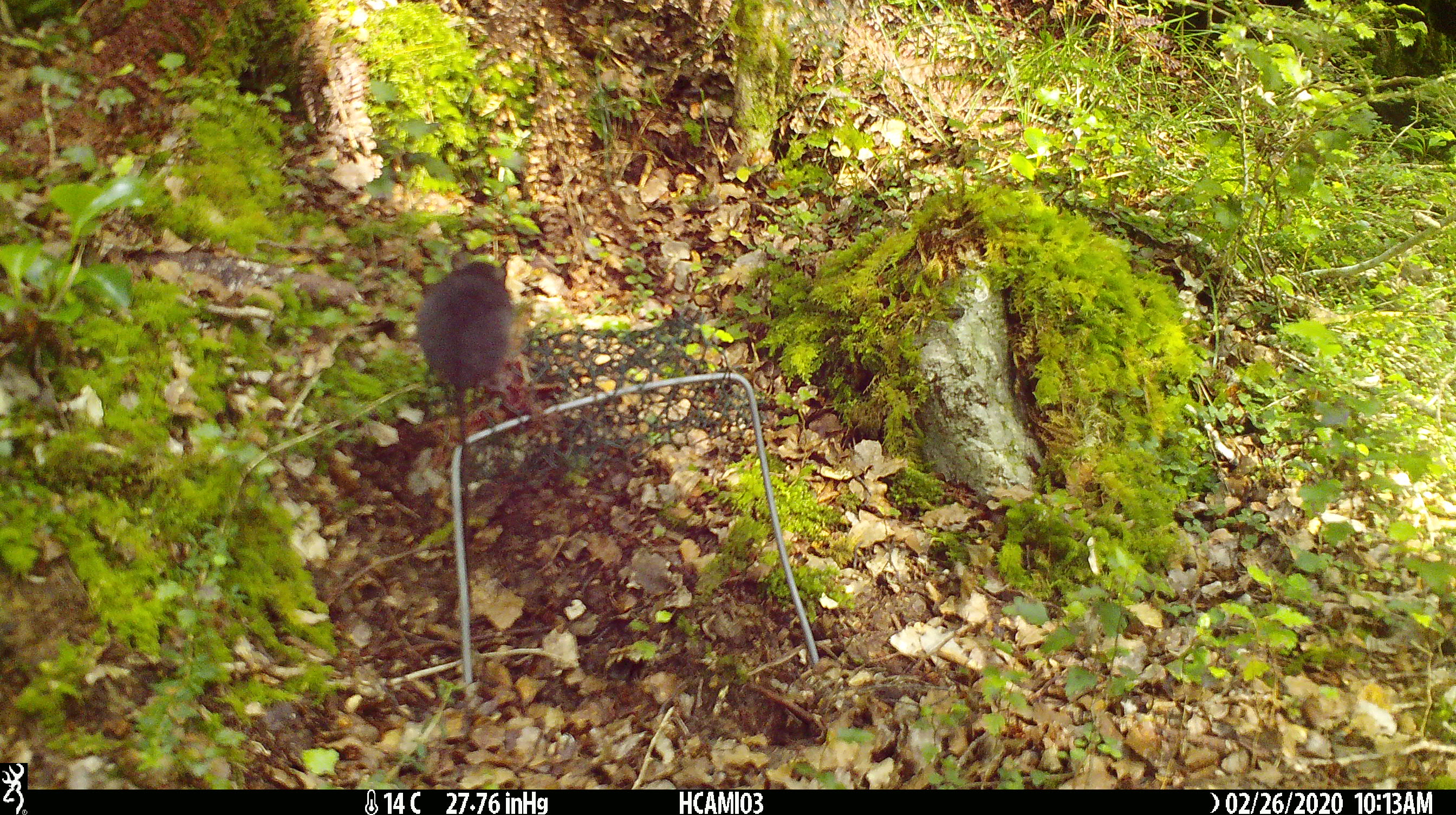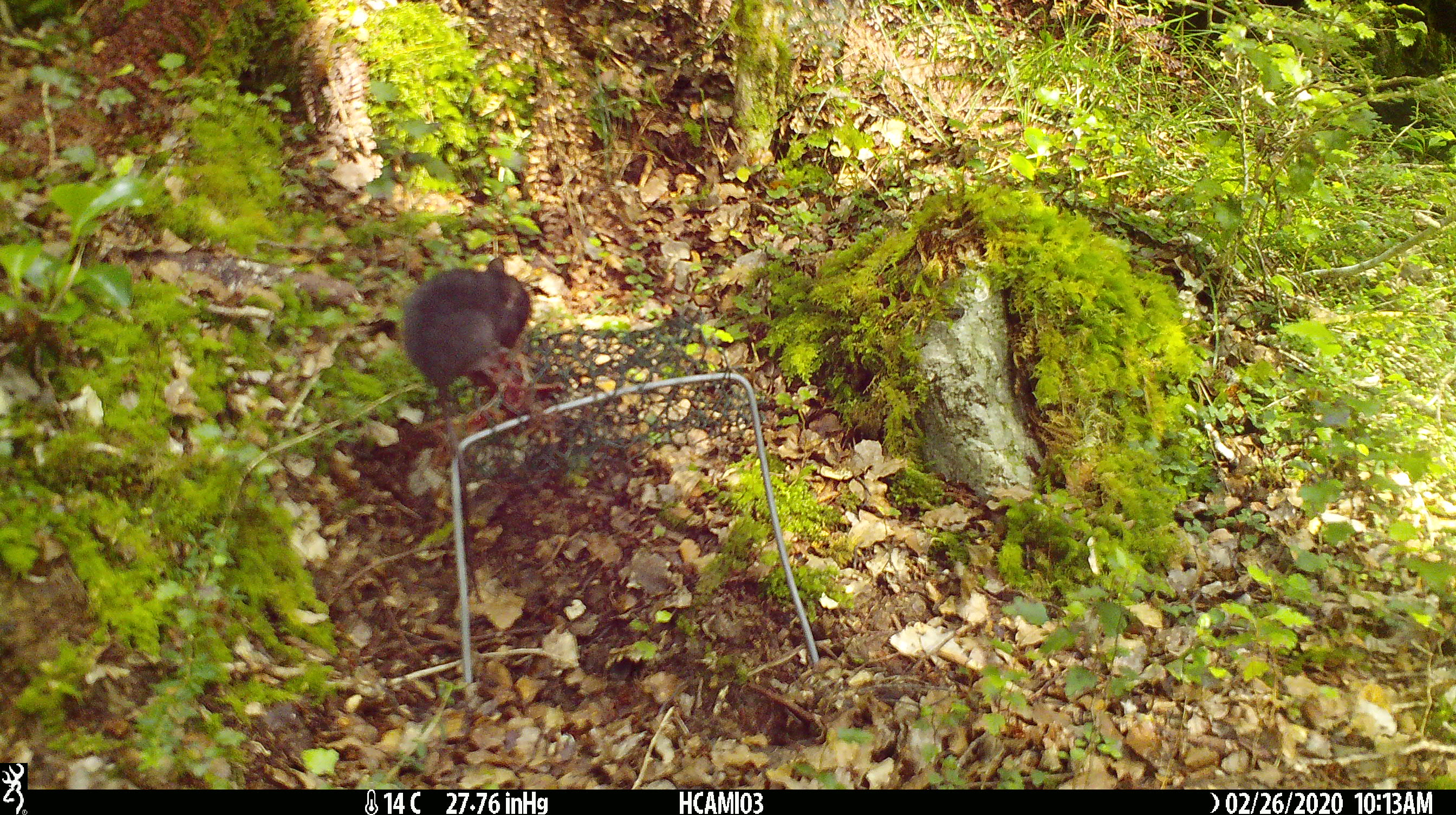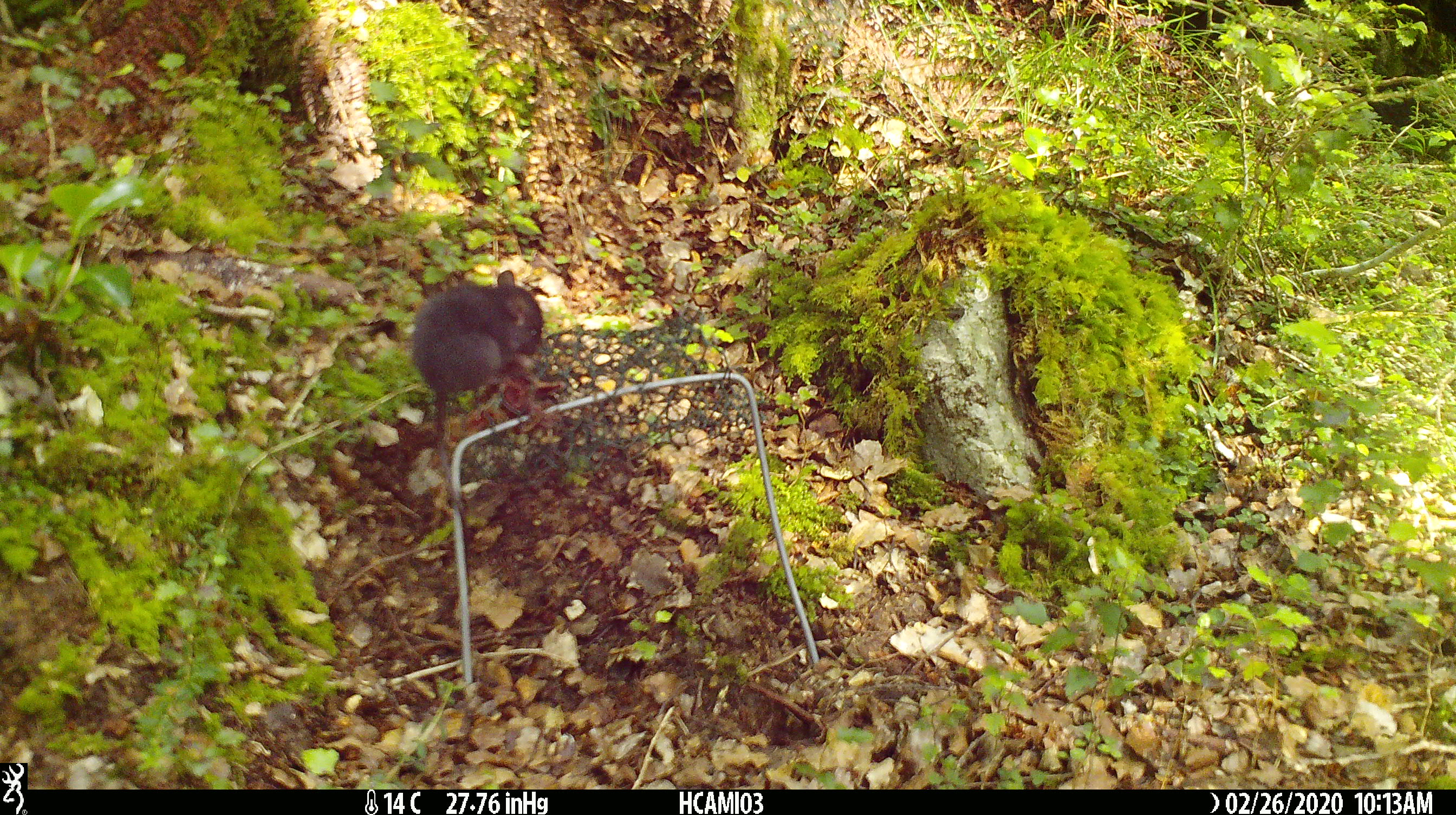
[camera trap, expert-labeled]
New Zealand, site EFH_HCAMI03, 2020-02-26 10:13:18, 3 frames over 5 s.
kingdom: Animalia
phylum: Chordata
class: Mammalia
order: Rodentia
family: Muridae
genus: Mus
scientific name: Mus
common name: mouse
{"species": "mouse (Mus)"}